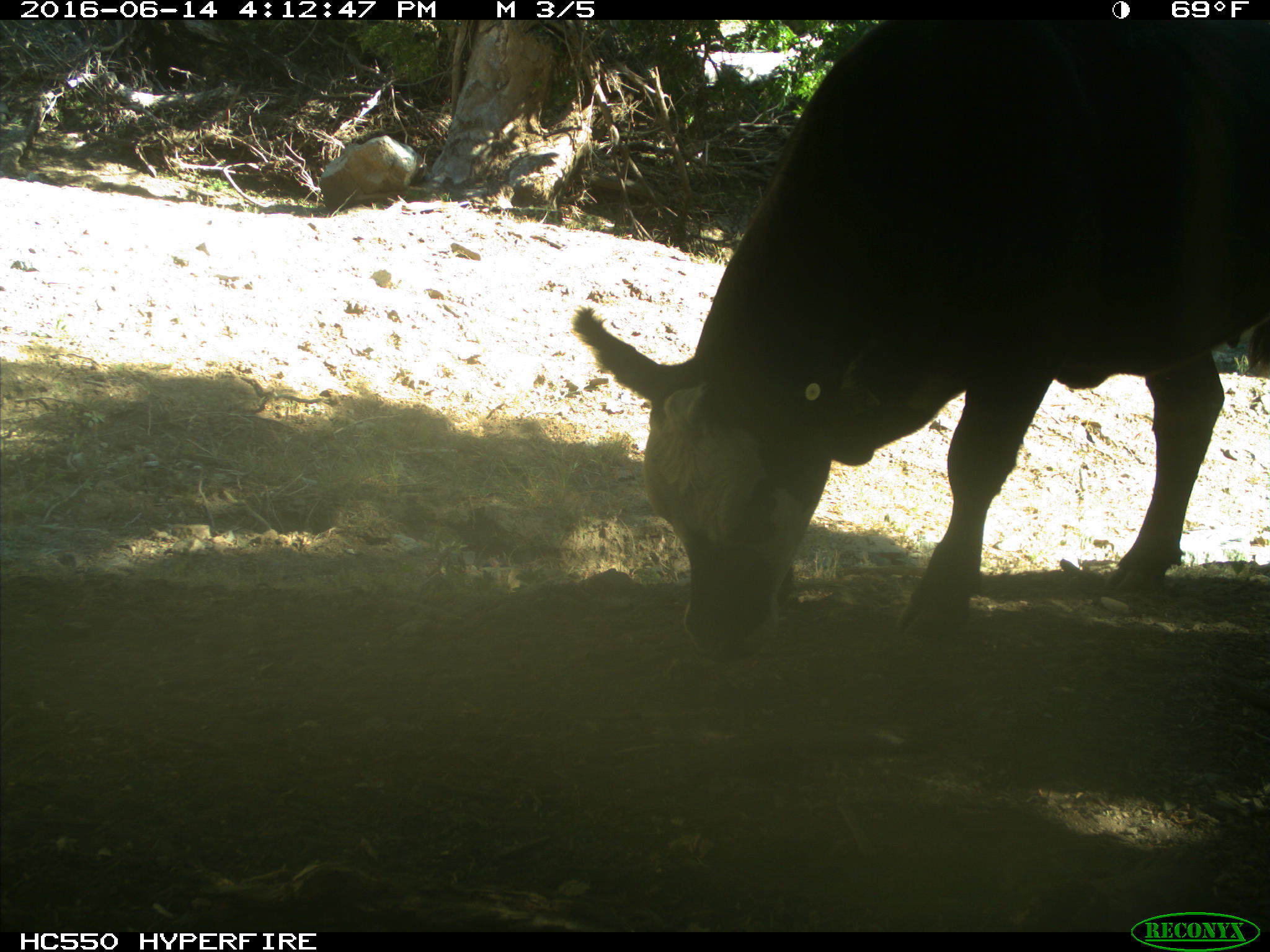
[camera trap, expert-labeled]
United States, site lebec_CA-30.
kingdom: Animalia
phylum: Chordata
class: Mammalia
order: Artiodactyla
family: Bovidae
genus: Bos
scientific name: Bos taurus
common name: domestic cow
Bos taurus (domestic cow).